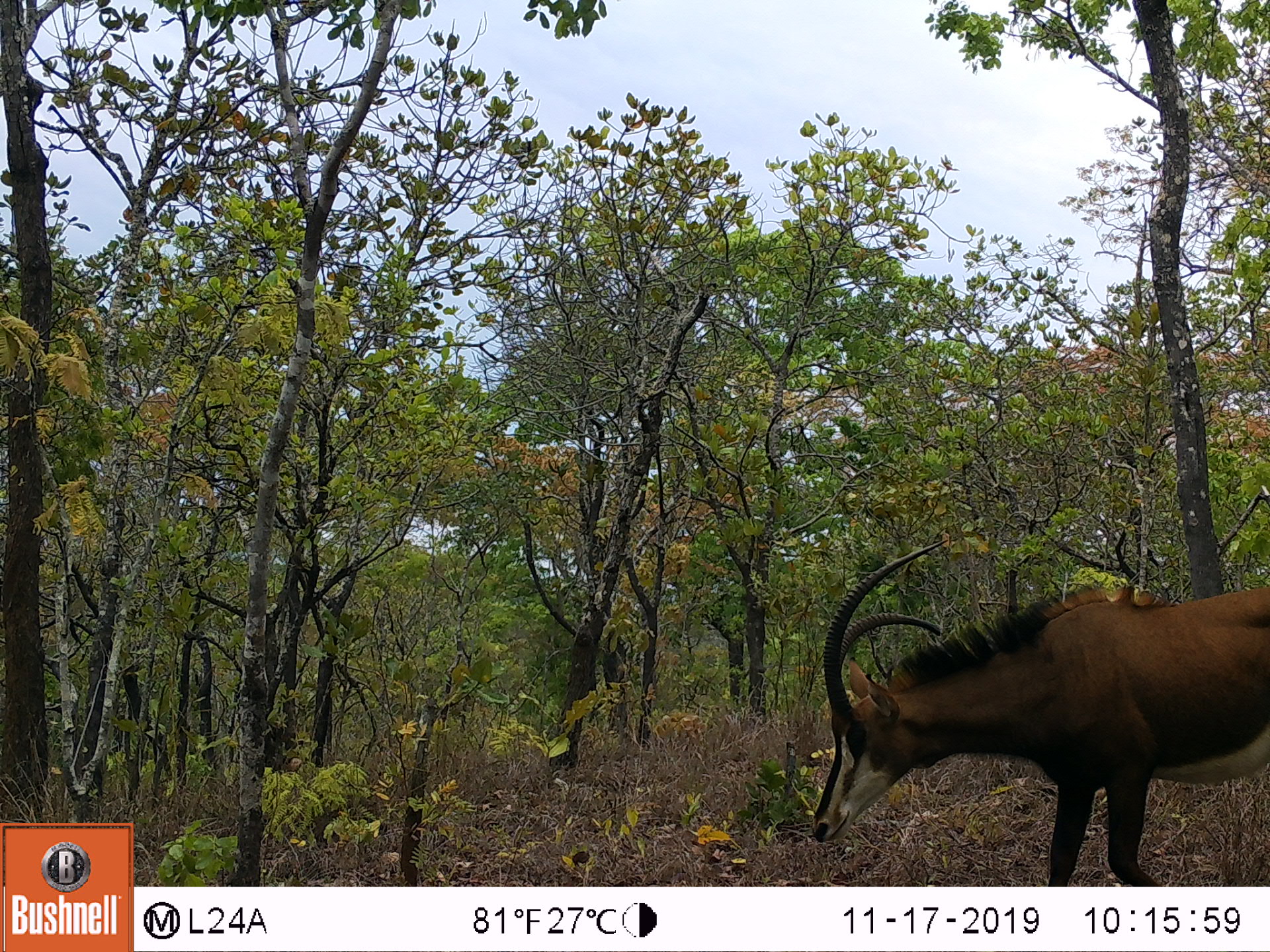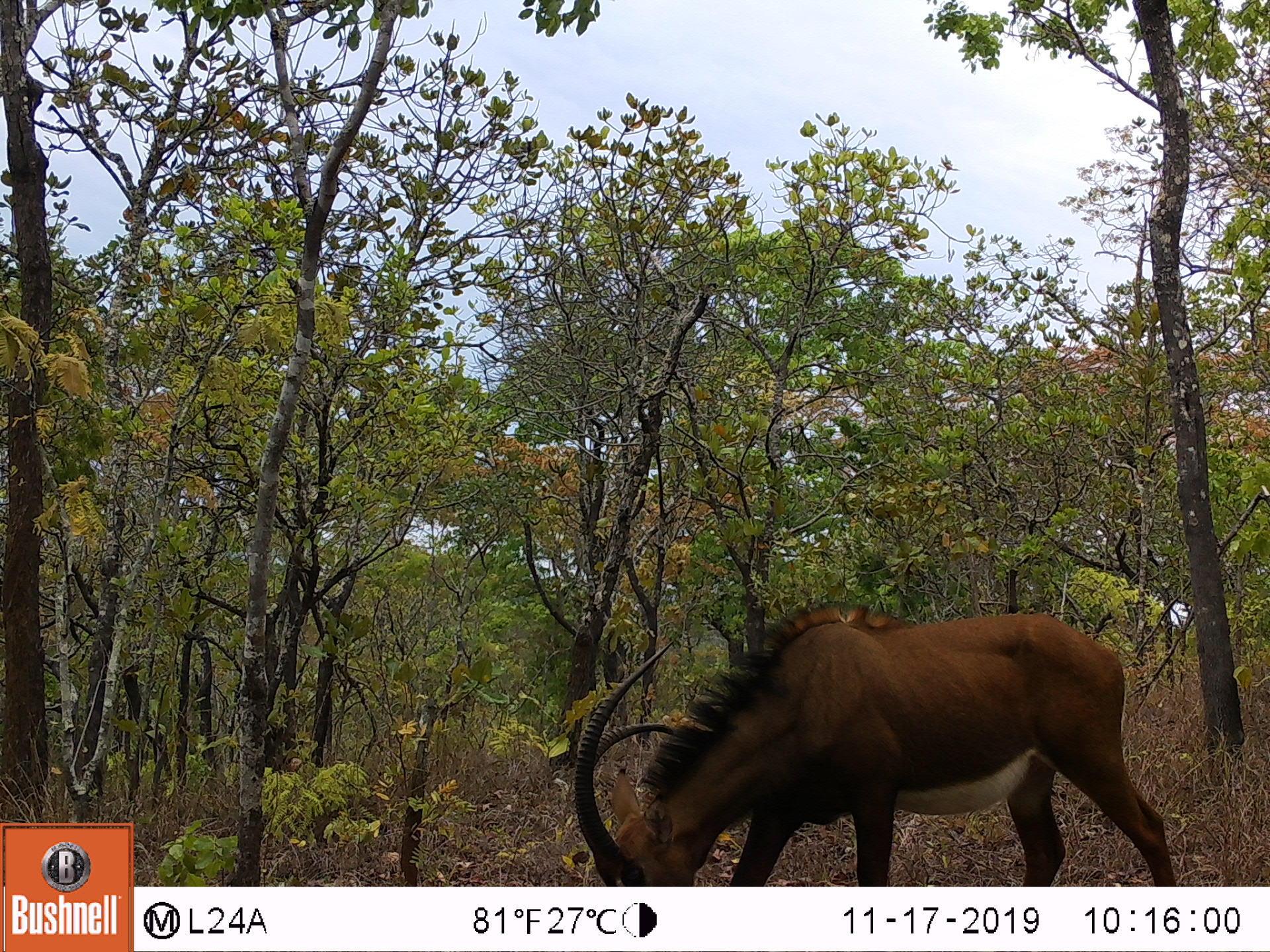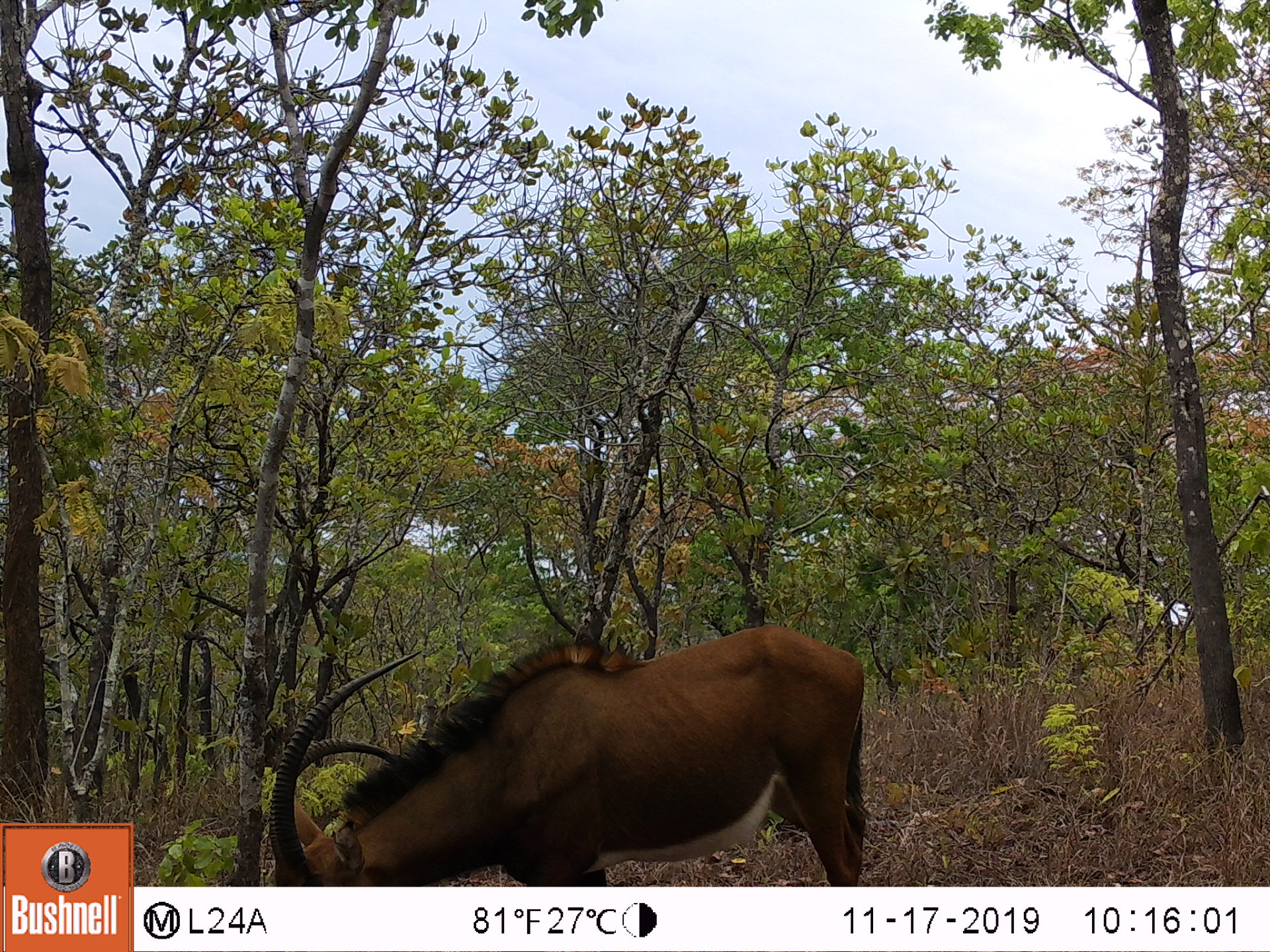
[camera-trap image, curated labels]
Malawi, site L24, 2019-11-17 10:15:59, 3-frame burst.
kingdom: Animalia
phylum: Chordata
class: Mammalia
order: Artiodactyla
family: Bovidae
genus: Hippotragus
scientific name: Hippotragus niger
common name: sable antelope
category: sable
Sable (sable antelope) (Hippotragus niger), count 1.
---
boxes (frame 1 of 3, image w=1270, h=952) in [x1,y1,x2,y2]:
sable: [796,521,1265,880]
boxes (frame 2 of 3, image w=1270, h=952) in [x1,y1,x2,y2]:
sable: [555,596,1182,885]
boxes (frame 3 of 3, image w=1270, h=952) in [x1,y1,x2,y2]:
sable: [261,624,885,883]